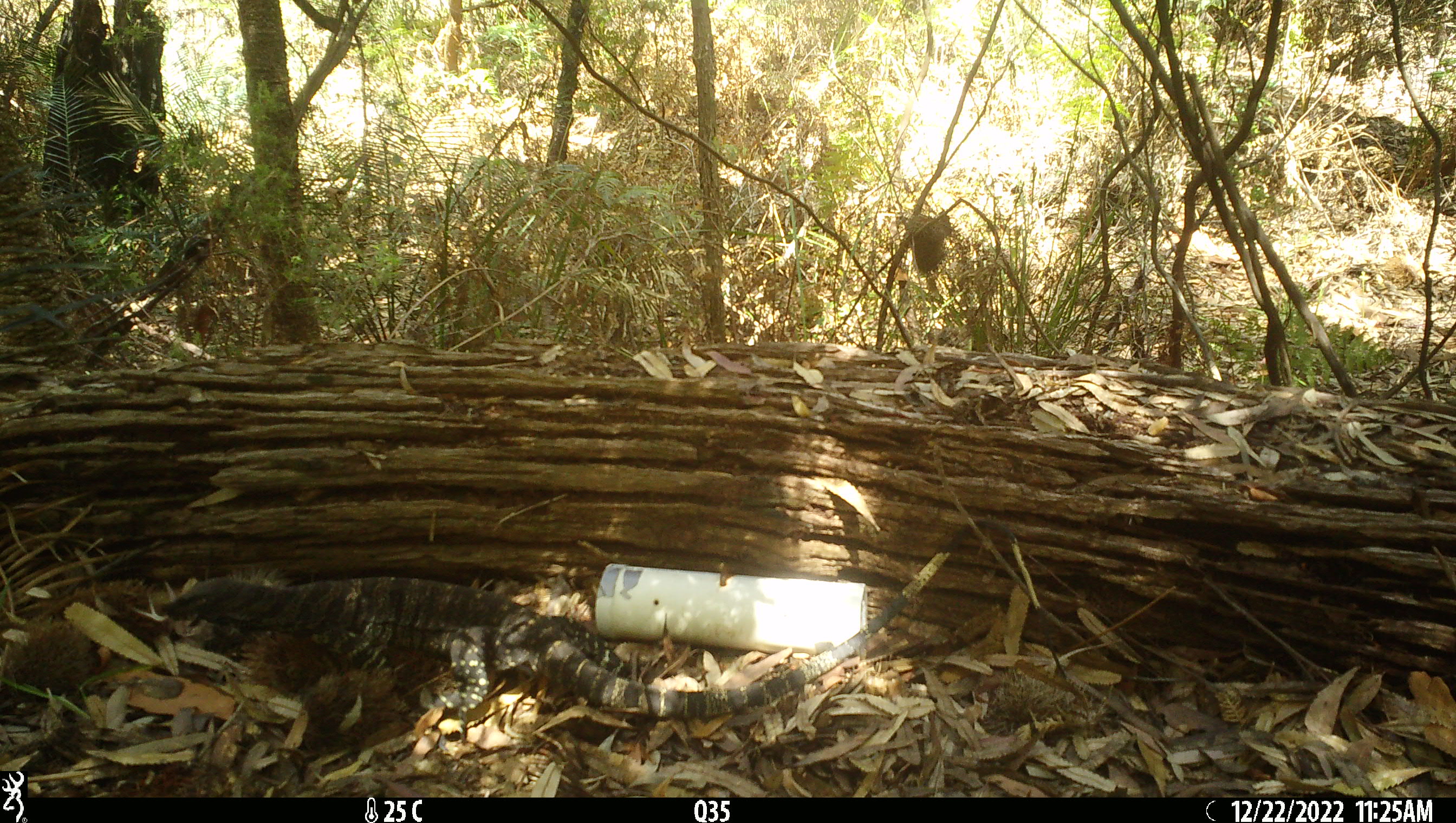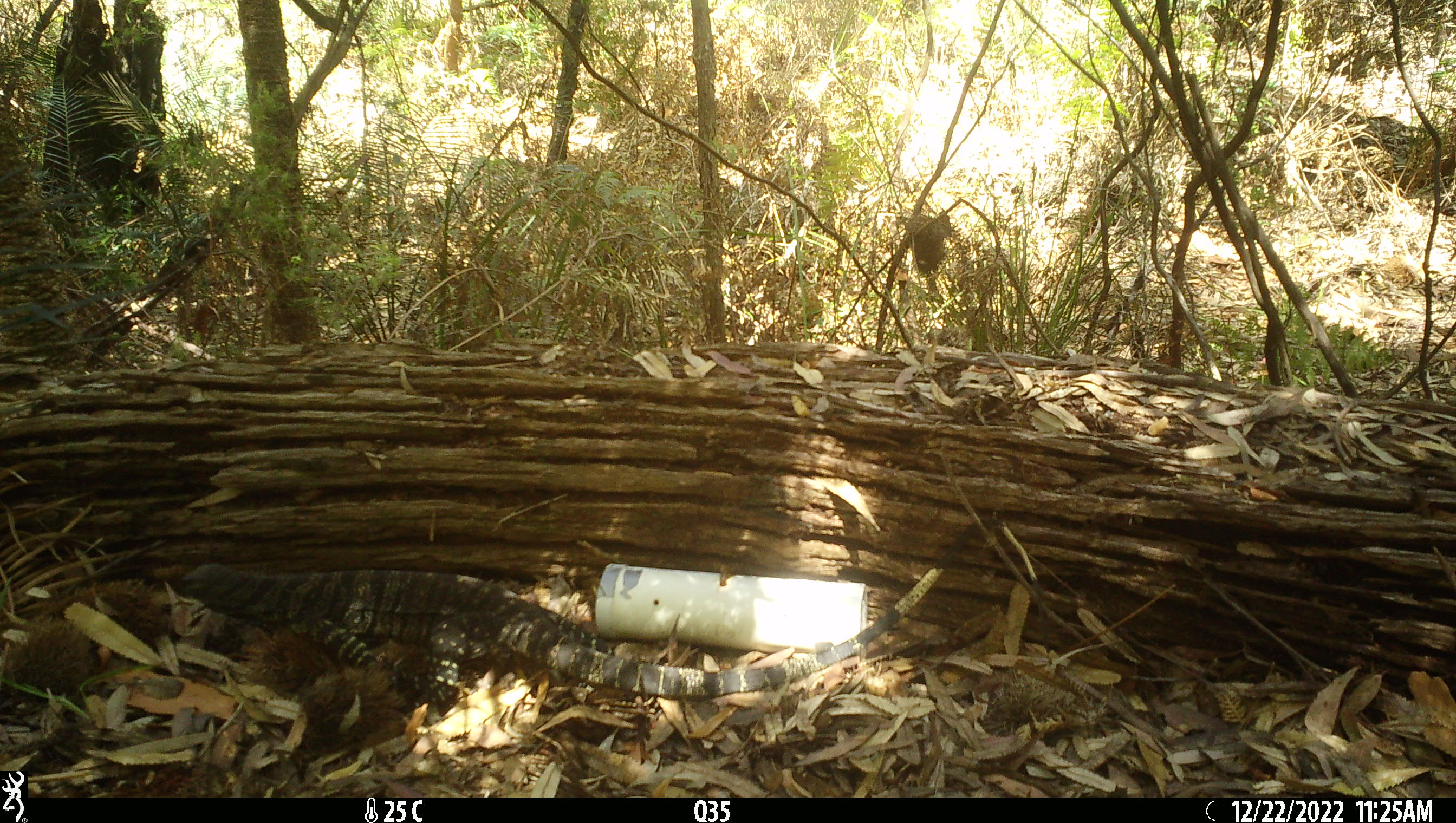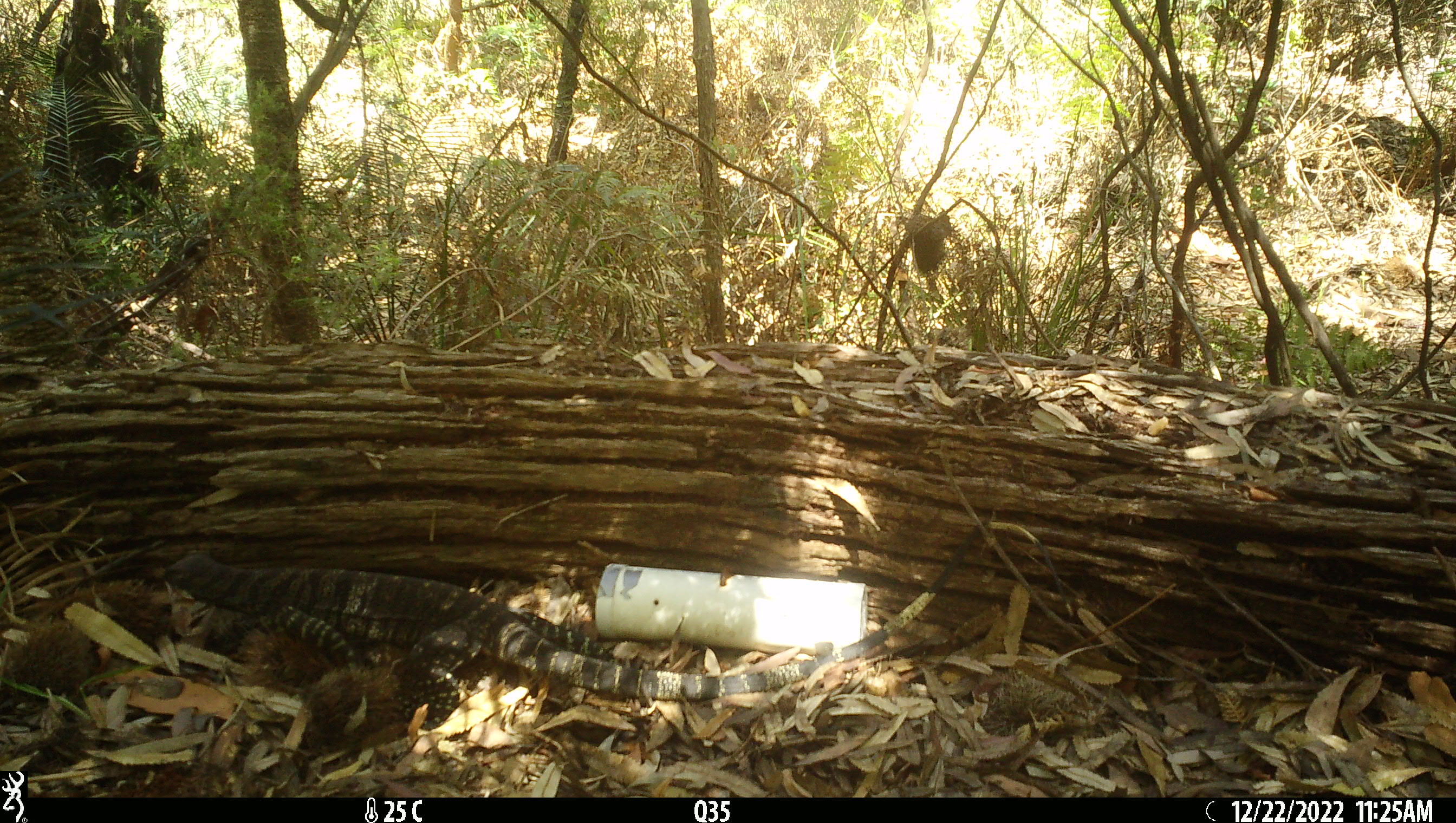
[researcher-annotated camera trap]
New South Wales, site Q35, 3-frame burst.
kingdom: Animalia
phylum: Chordata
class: Reptilia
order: Squamata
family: Varanidae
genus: Varanus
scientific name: Varanus varius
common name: lace monitor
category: goanna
Goanna (lace monitor) (Varanus varius).